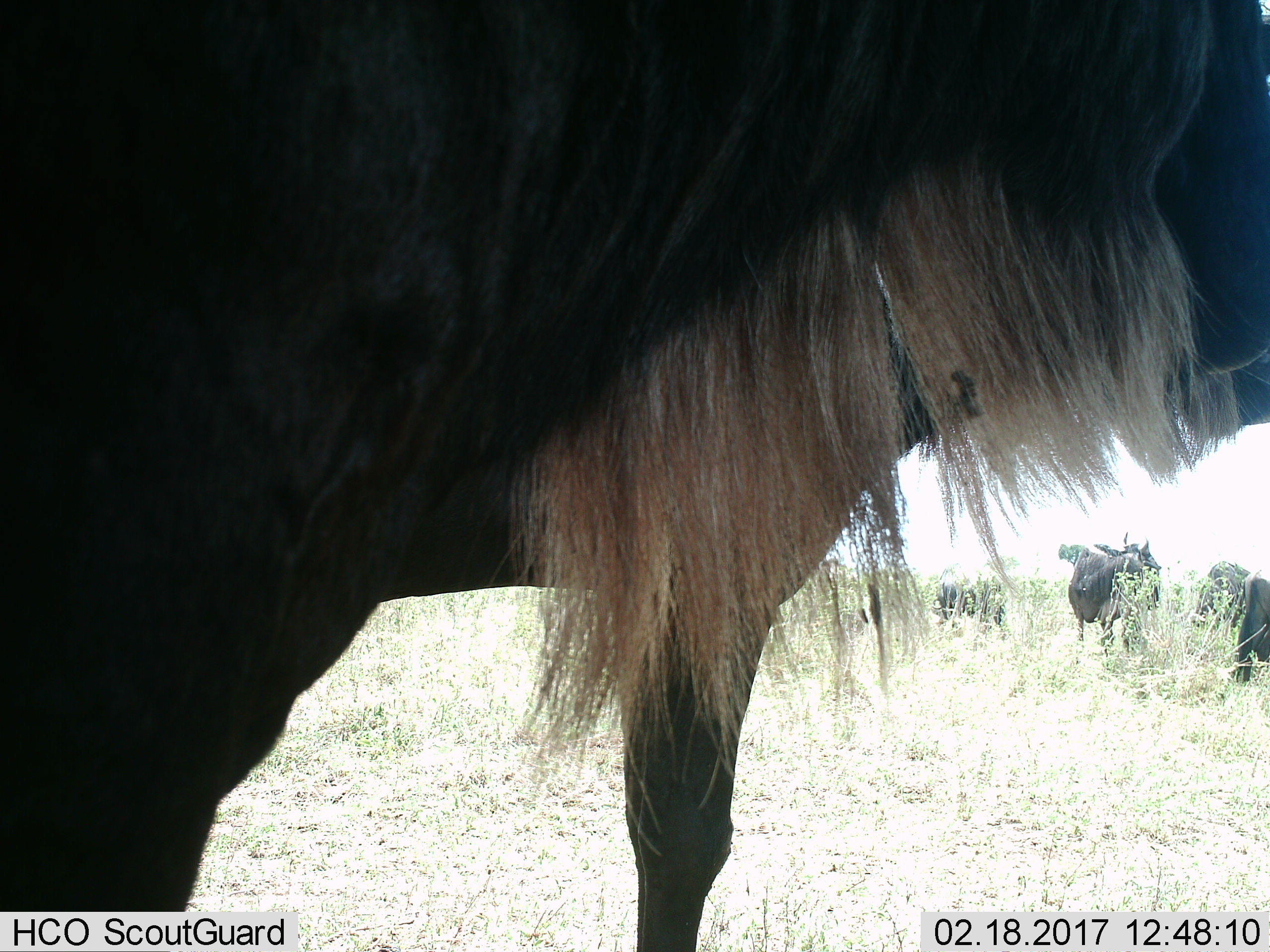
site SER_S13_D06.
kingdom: Animalia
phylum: Chordata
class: Mammalia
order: Artiodactyla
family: Bovidae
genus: Connochaetes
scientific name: Connochaetes taurinus taurinus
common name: blue wildebeest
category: wildebeestblue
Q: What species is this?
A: Wildebeestblue (blue wildebeest) (Connochaetes taurinus taurinus).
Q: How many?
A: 5.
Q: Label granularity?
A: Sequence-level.